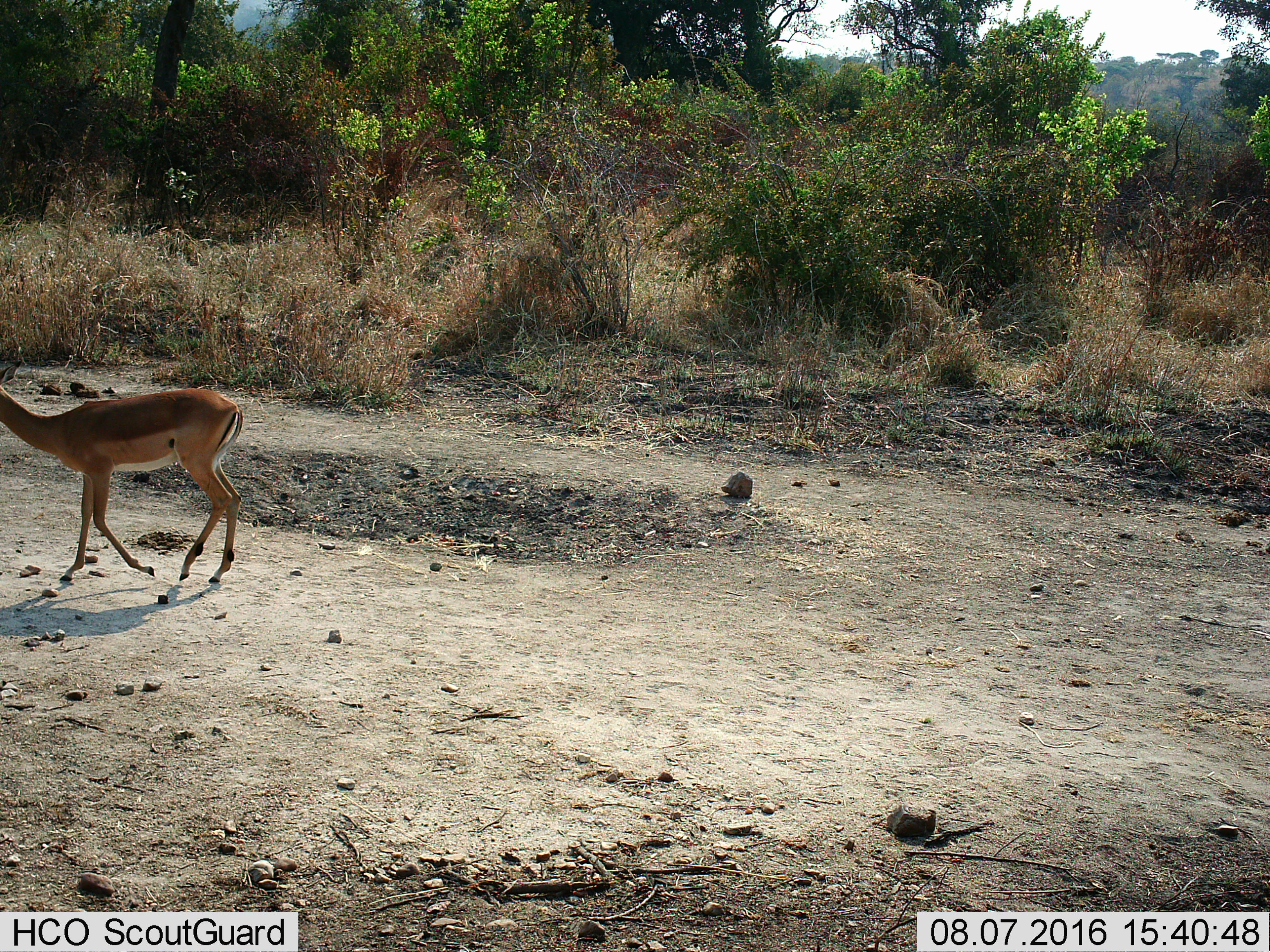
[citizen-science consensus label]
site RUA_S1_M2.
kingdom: Animalia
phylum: Chordata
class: Mammalia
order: Artiodactyla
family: Bovidae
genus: Aepyceros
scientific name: Aepyceros melampus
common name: impala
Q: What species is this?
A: Impala (Aepyceros melampus).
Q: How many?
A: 1.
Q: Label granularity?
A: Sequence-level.